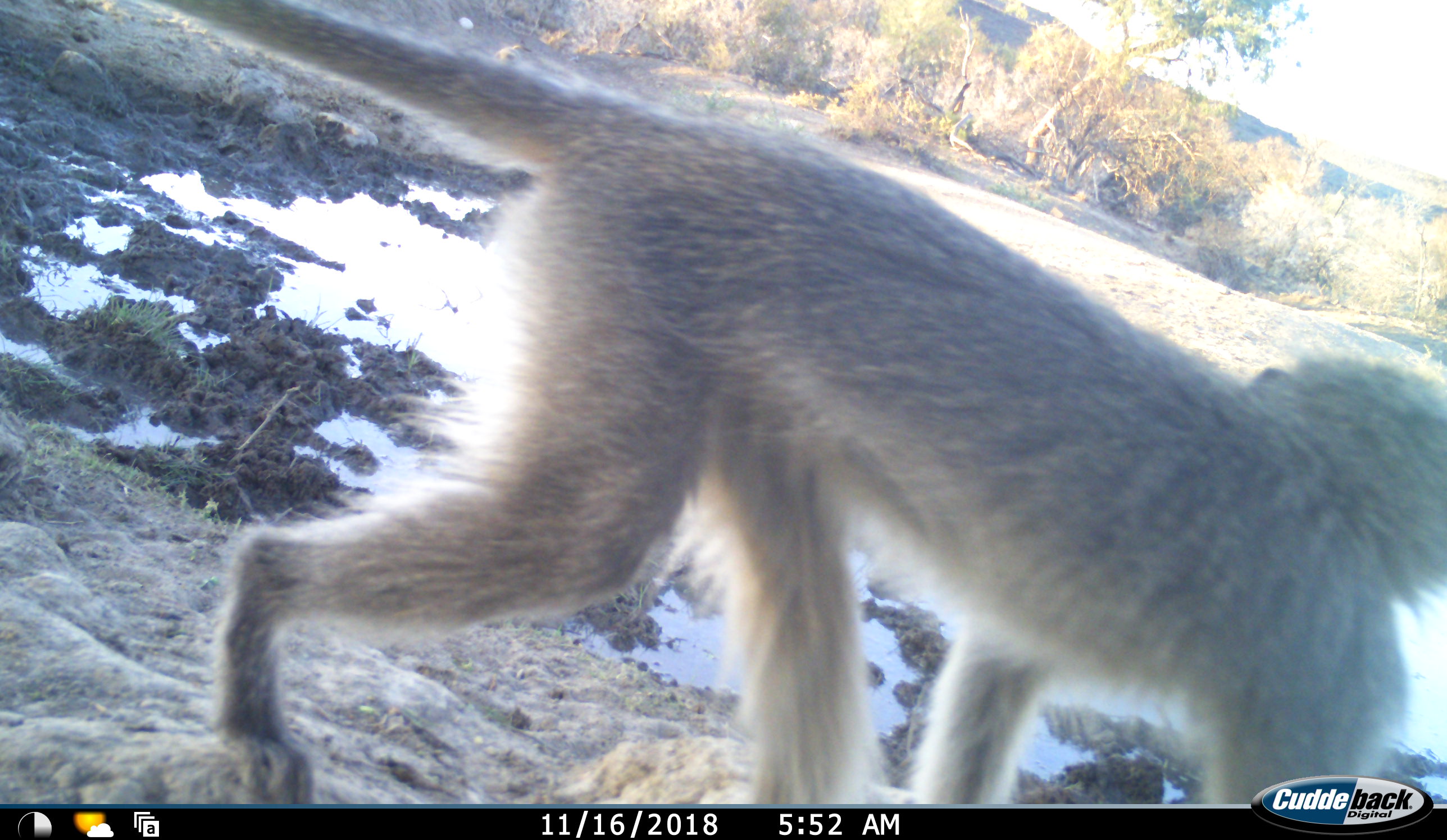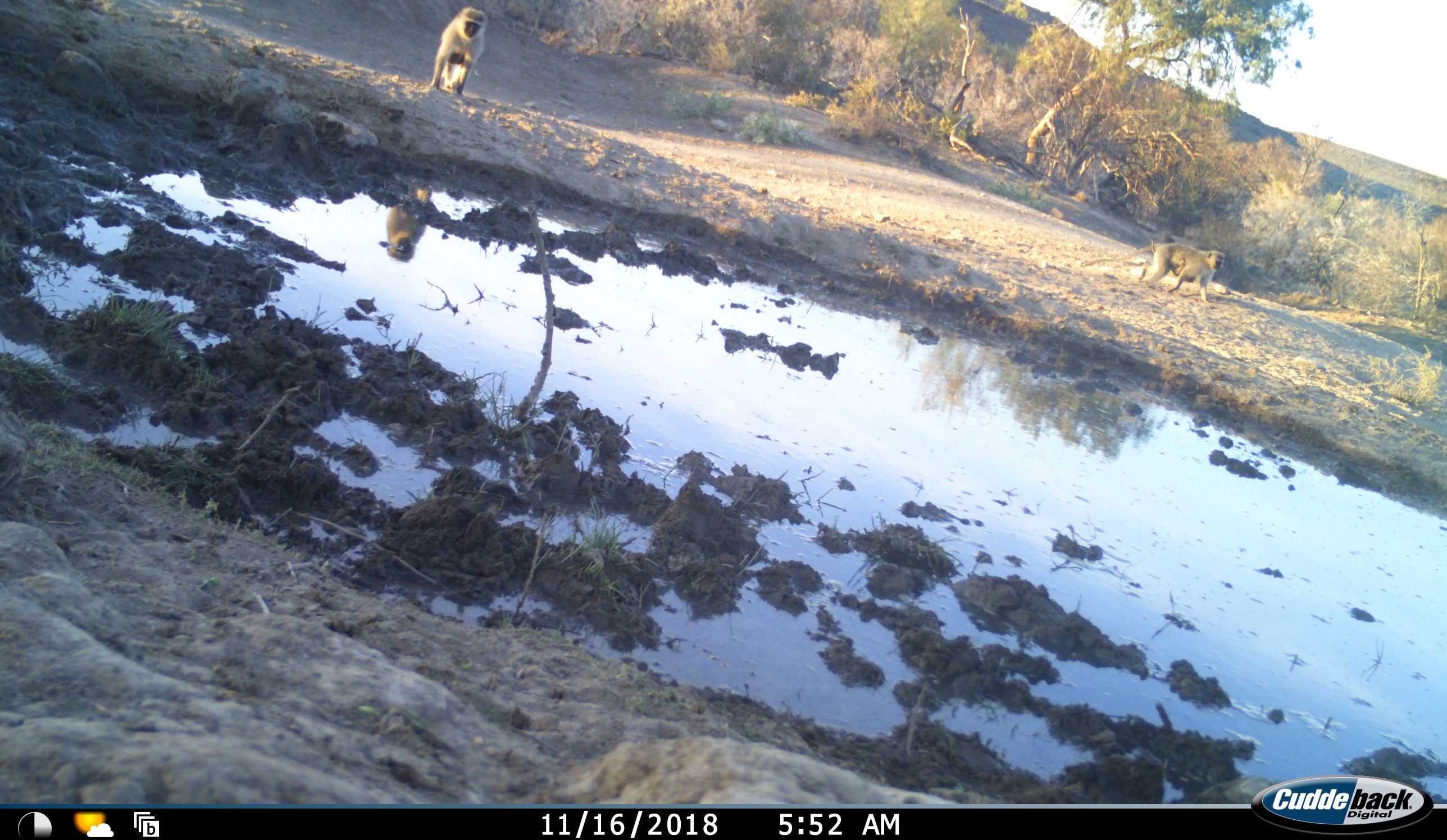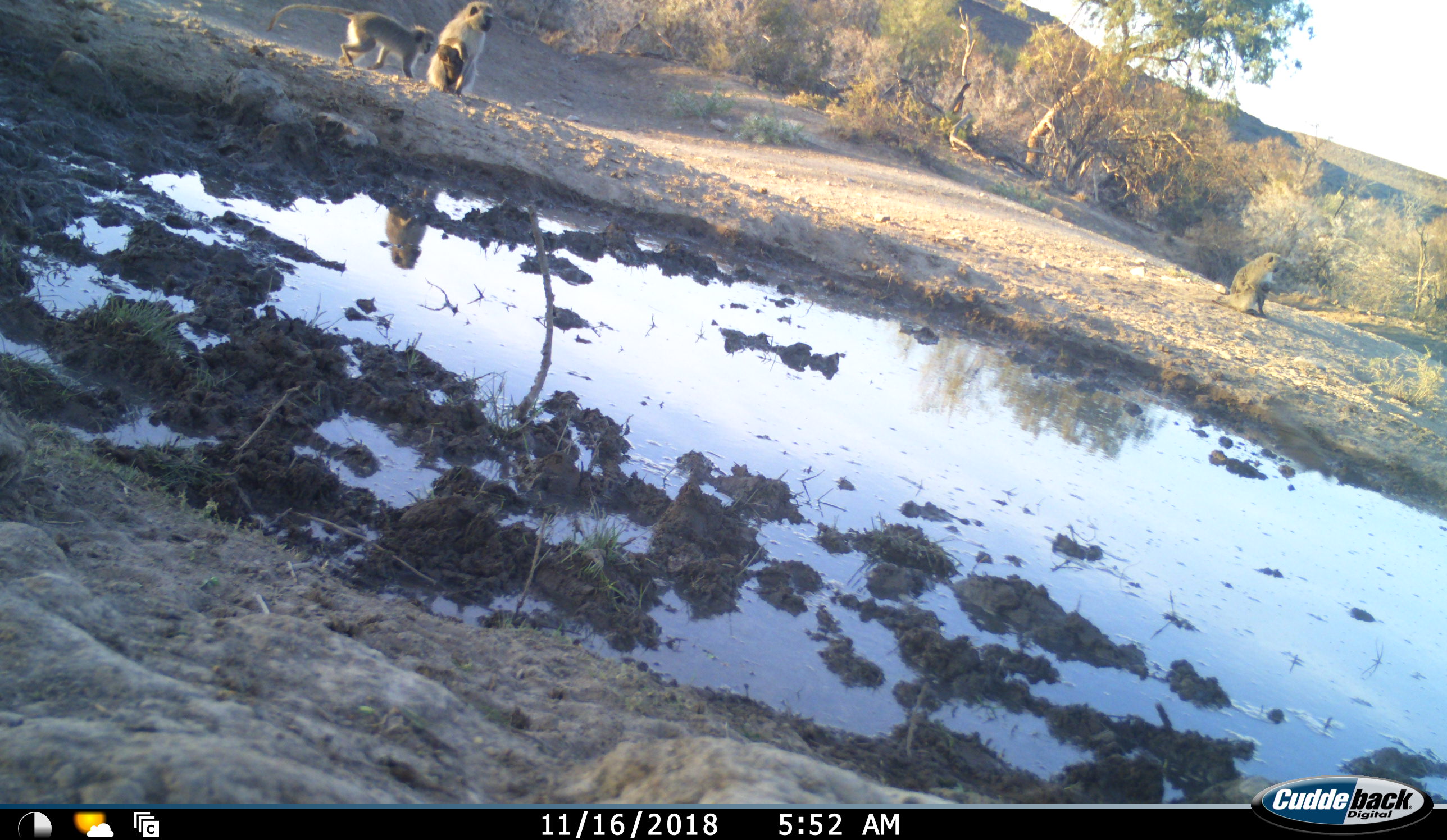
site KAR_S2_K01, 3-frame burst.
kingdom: Animalia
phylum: Chordata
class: Mammalia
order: Primates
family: Cercopithecidae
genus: Chlorocebus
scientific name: Chlorocebus pygerythrus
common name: vervet monkey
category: monkeyvervet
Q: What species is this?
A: Monkeyvervet (vervet monkey) (Chlorocebus pygerythrus).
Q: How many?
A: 5.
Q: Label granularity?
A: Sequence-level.